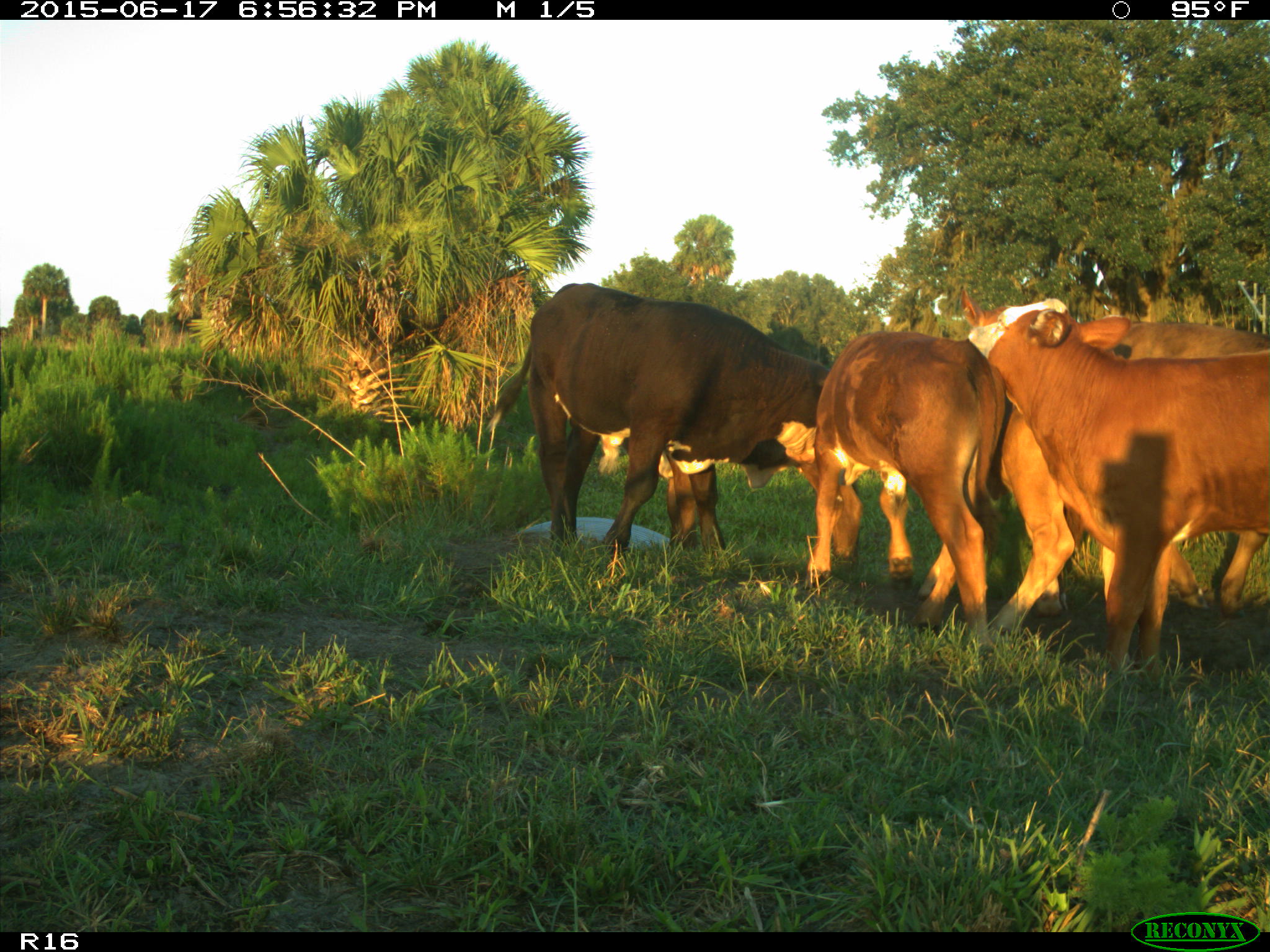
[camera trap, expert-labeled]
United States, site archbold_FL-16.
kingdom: Animalia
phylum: Chordata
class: Mammalia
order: Artiodactyla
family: Bovidae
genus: Bos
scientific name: Bos taurus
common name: domestic cow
Bos taurus (domestic cow).